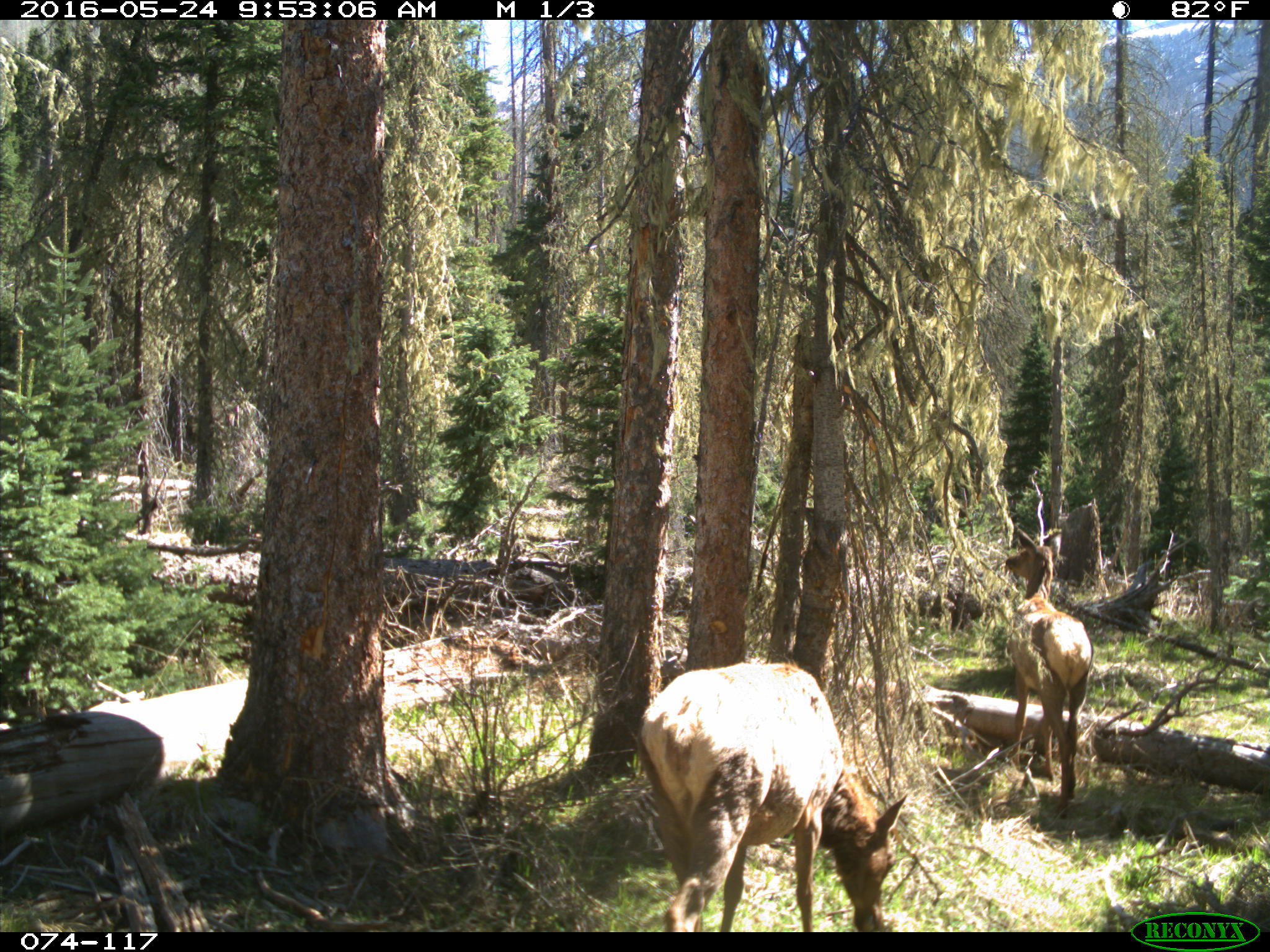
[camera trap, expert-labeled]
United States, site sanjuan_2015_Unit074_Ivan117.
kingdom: Animalia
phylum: Chordata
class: Mammalia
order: Artiodactyla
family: Cervidae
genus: Cervus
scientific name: Cervus elaphus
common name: red deer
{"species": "Cervus elaphus (red deer)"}